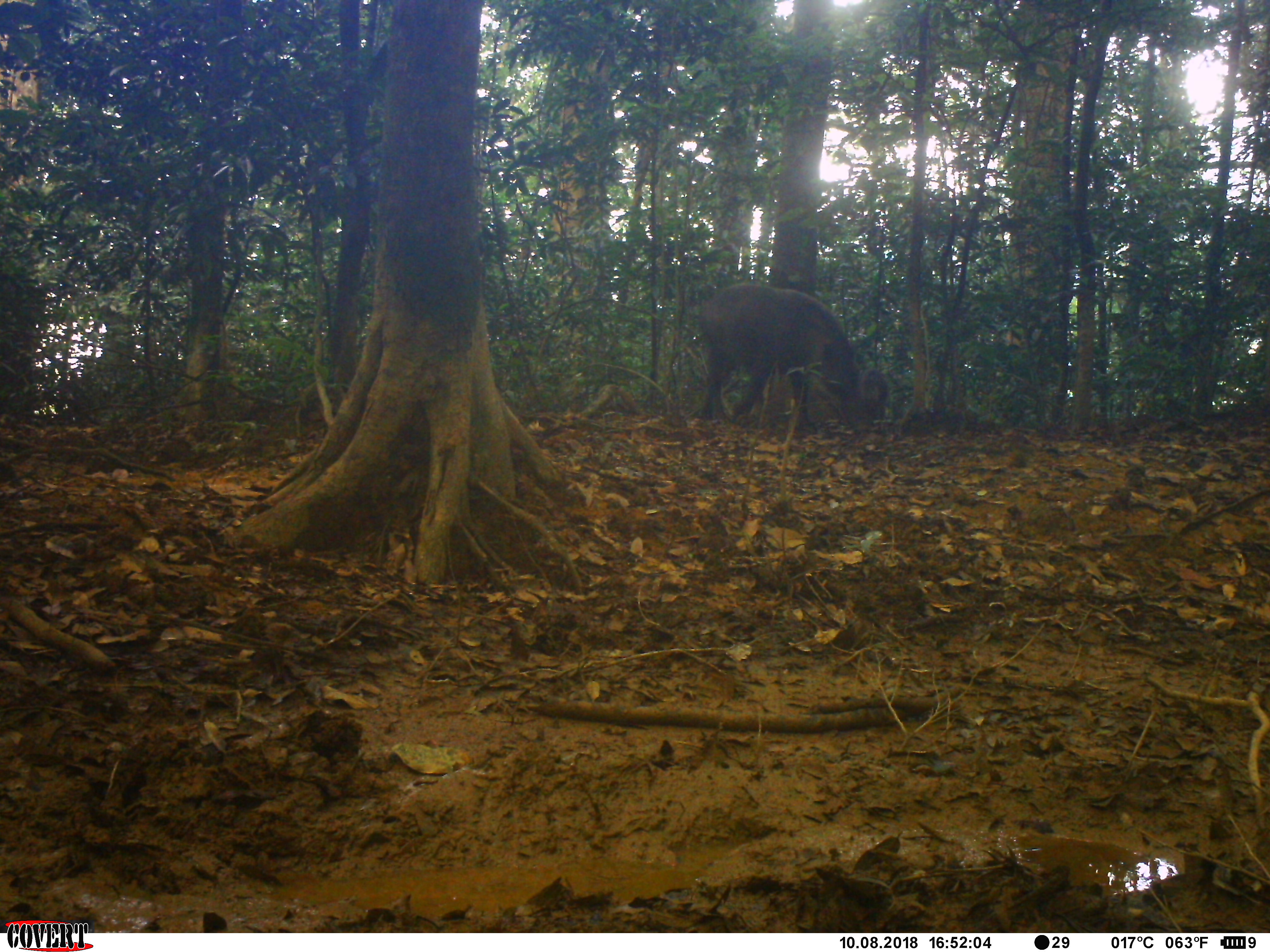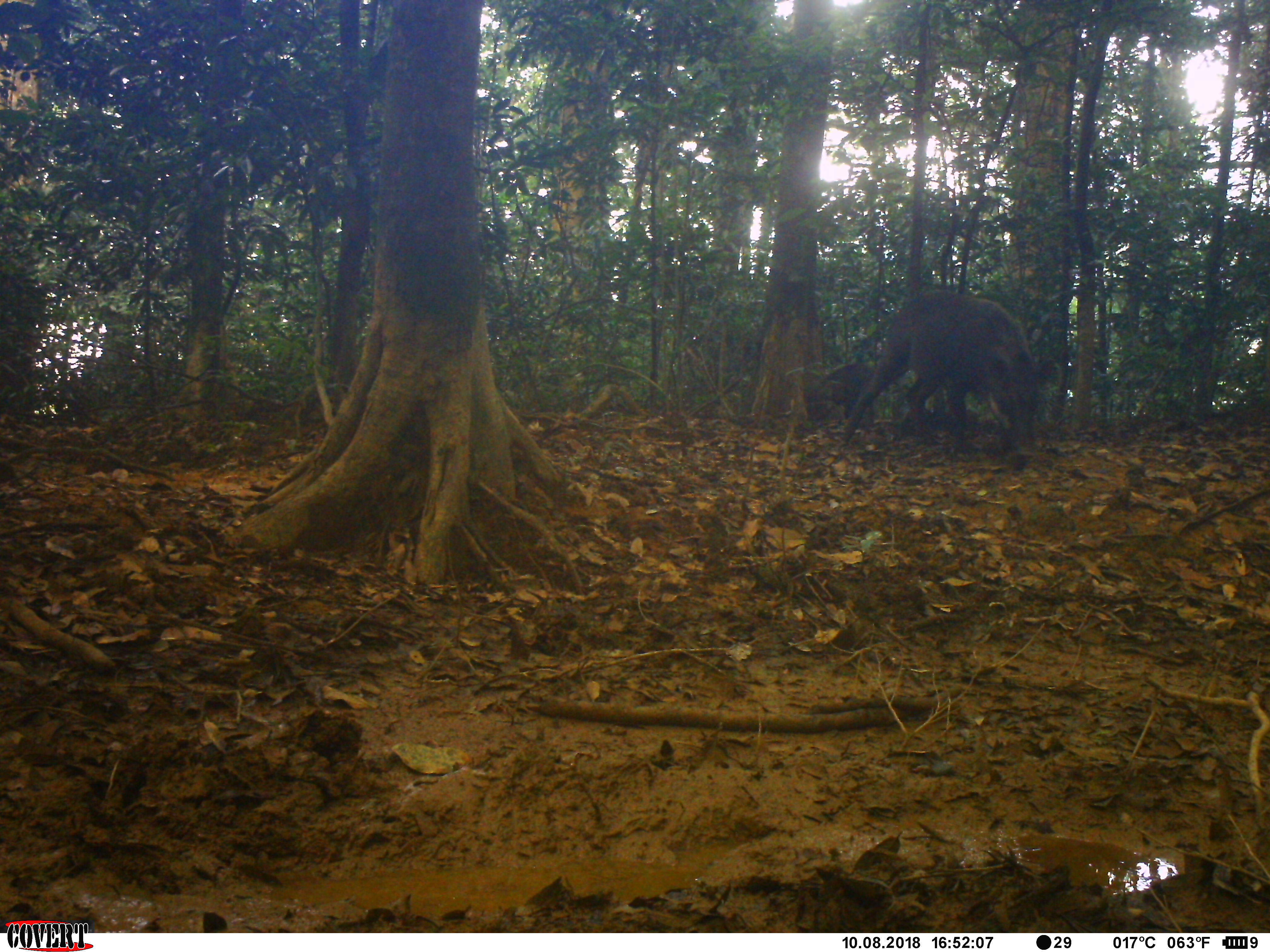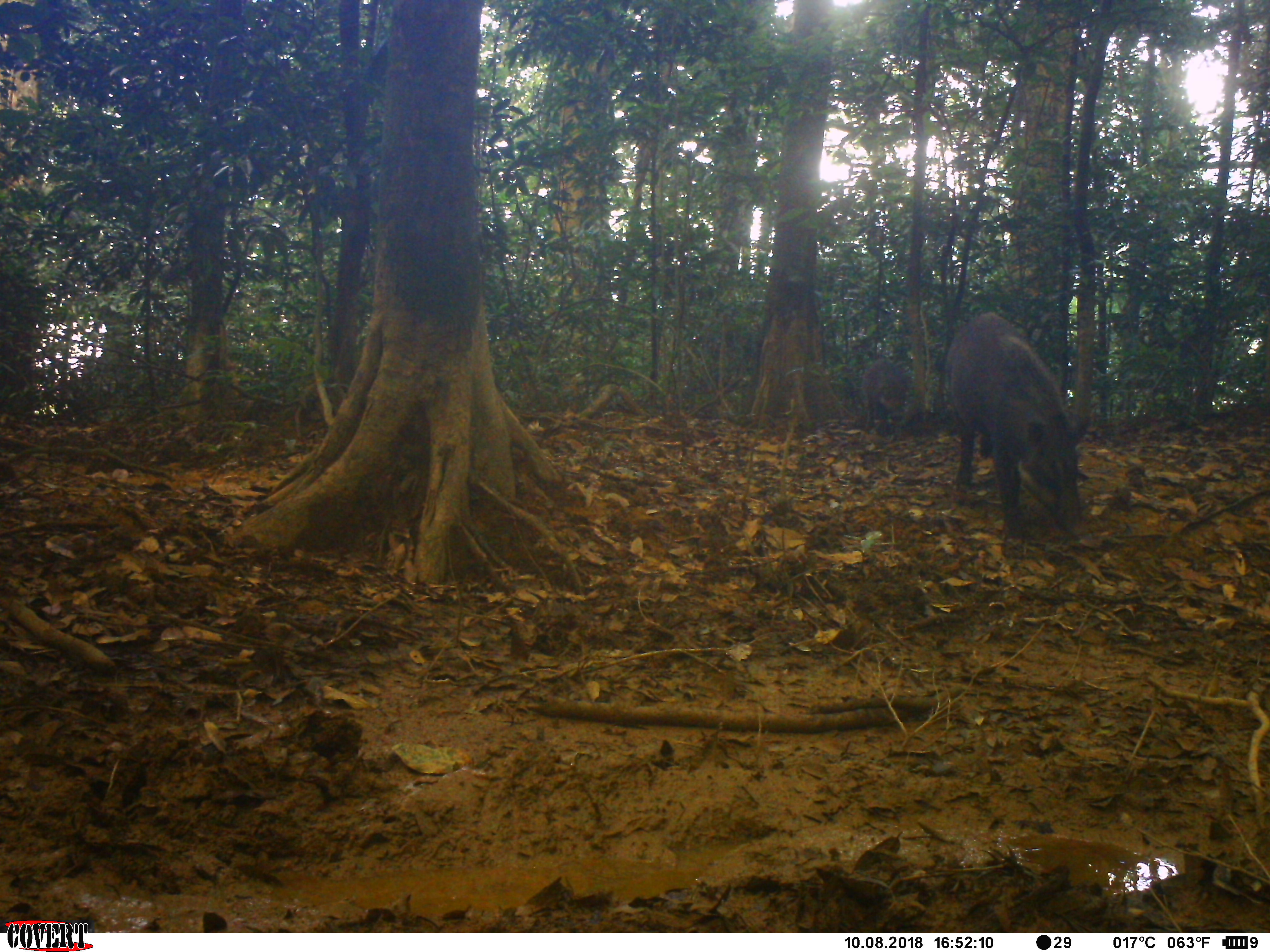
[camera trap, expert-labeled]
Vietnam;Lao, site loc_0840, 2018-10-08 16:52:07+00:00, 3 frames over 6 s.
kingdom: Animalia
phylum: Chordata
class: Mammalia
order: Artiodactyla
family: Suidae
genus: Sus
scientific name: Sus scrofa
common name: eurasian wild pig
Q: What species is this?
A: Eurasian wild pig (Sus scrofa).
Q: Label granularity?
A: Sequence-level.